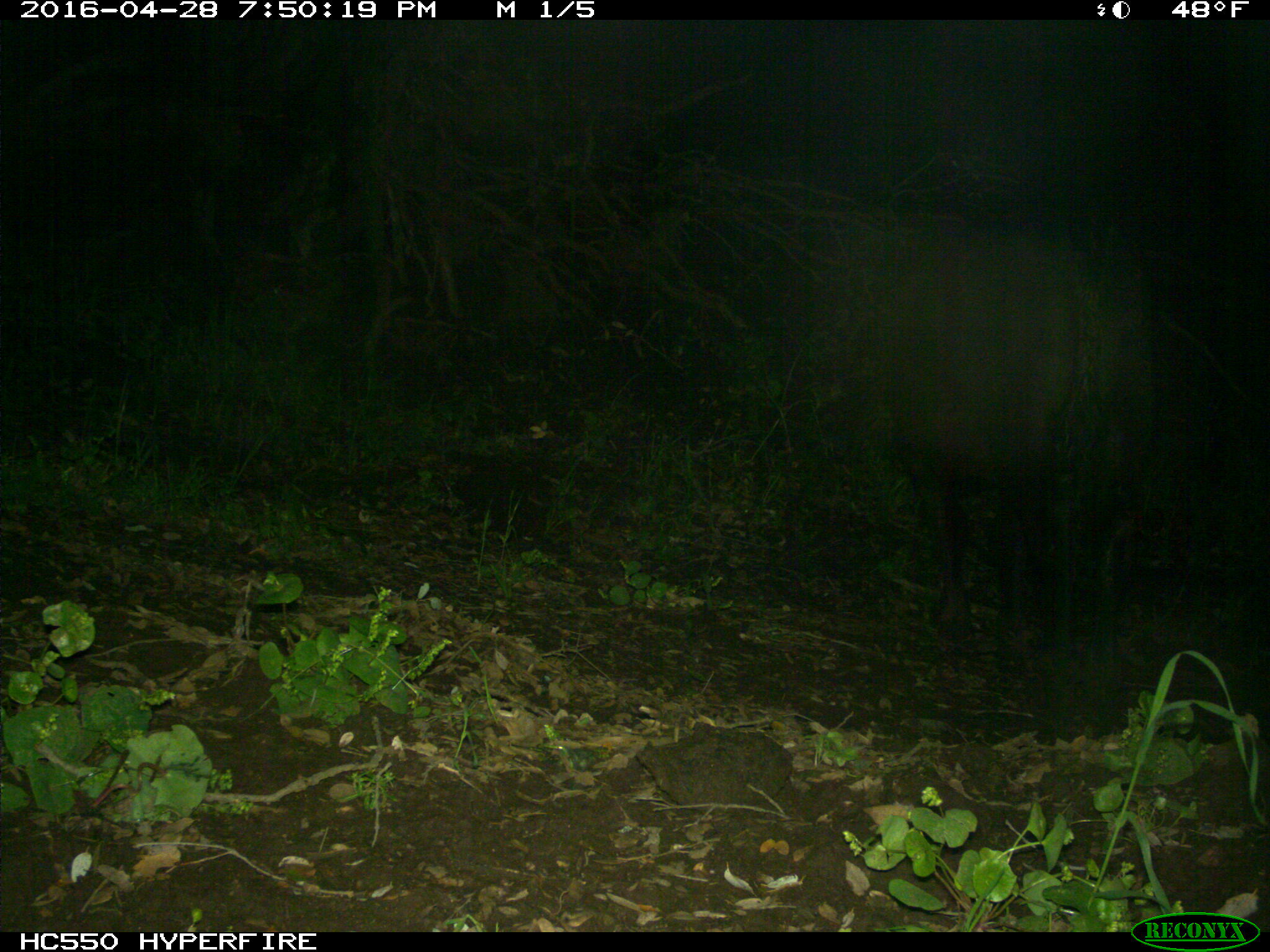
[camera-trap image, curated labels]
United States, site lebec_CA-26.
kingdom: Animalia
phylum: Chordata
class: Mammalia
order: Artiodactyla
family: Bovidae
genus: Bos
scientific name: Bos taurus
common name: domestic cow